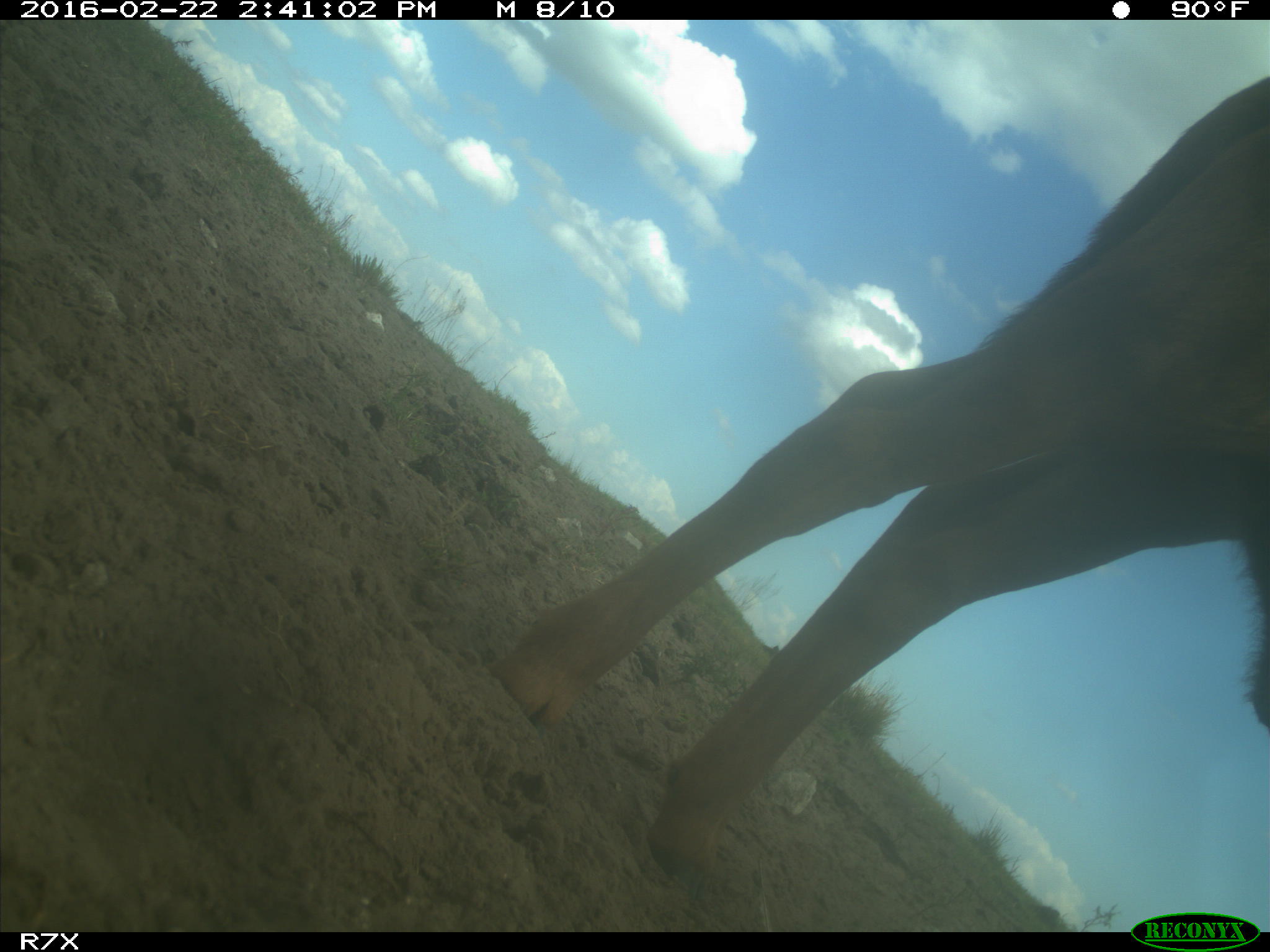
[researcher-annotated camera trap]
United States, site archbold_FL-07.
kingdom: Animalia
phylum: Chordata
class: Mammalia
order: Artiodactyla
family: Bovidae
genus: Bos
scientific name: Bos taurus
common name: domestic cow